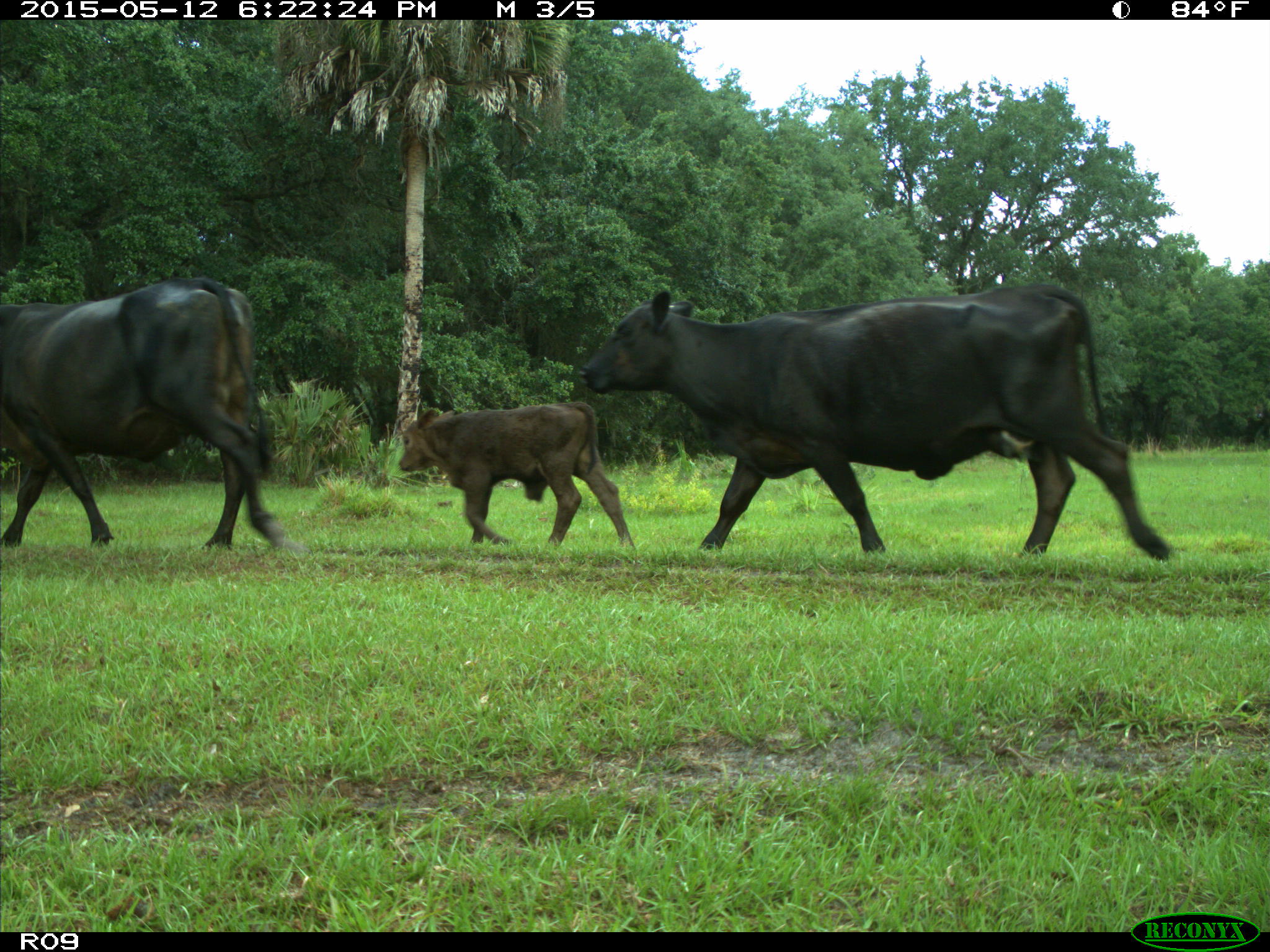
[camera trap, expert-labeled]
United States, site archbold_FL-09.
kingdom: Animalia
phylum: Chordata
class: Mammalia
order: Artiodactyla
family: Bovidae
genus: Bos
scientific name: Bos taurus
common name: domestic cow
Bos taurus (domestic cow).